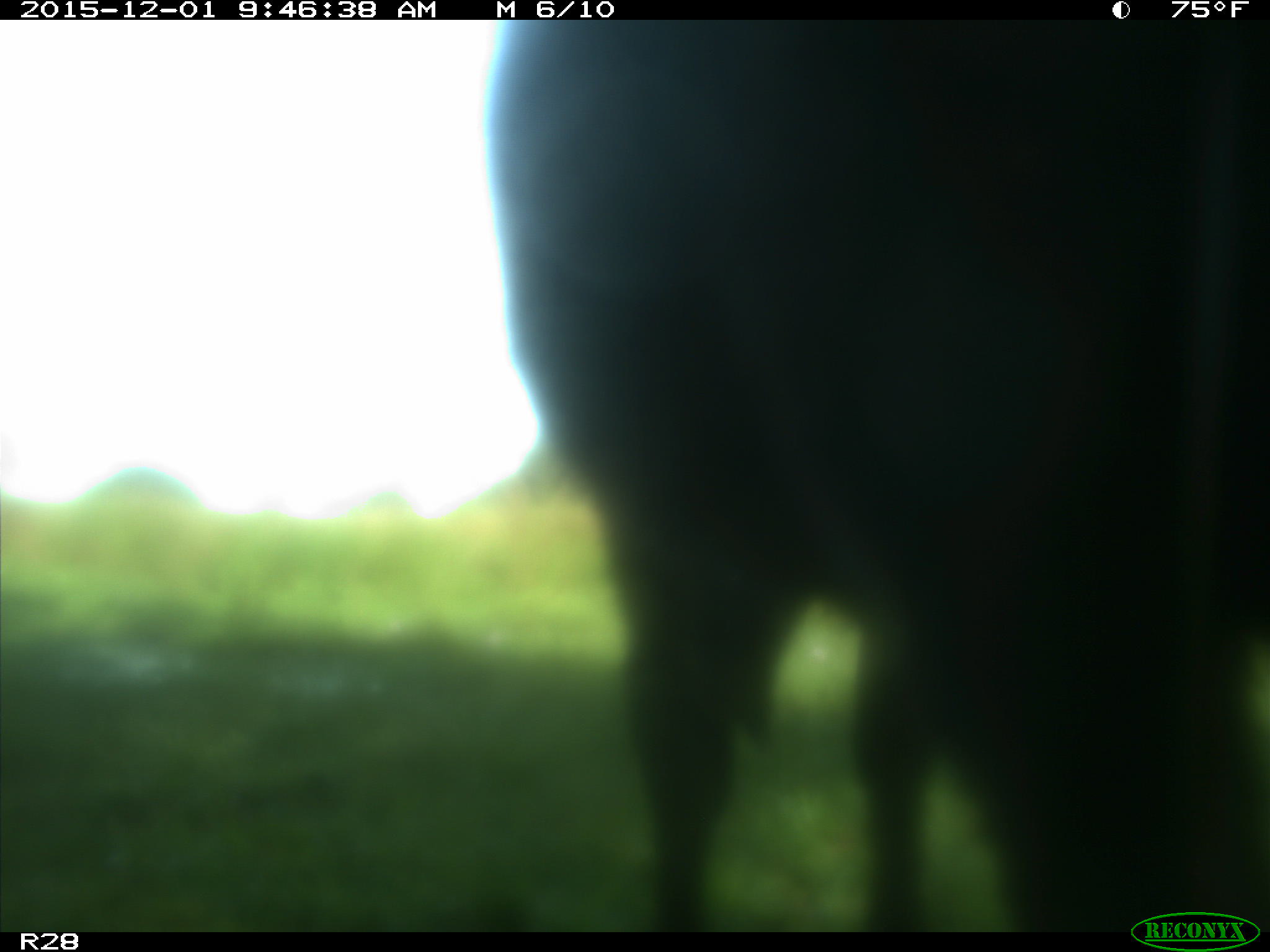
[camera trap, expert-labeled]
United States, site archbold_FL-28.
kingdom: Animalia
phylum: Chordata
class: Mammalia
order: Artiodactyla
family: Bovidae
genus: Bos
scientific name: Bos taurus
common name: domestic cow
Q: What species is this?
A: Bos taurus (domestic cow).